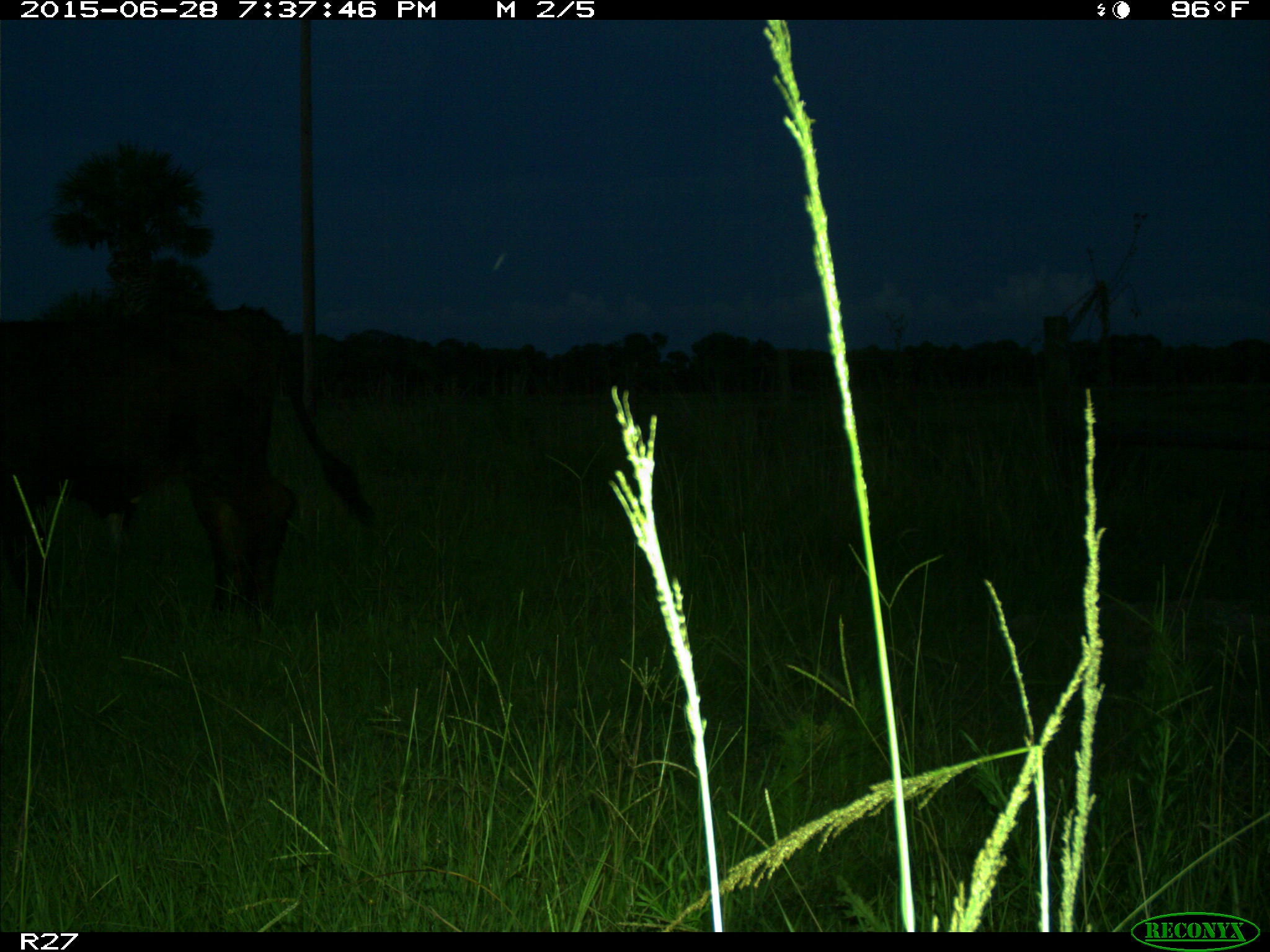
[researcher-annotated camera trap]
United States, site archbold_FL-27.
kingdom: Animalia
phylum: Chordata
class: Mammalia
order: Artiodactyla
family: Bovidae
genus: Bos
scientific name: Bos taurus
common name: domestic cow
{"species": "Bos taurus (domestic cow)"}